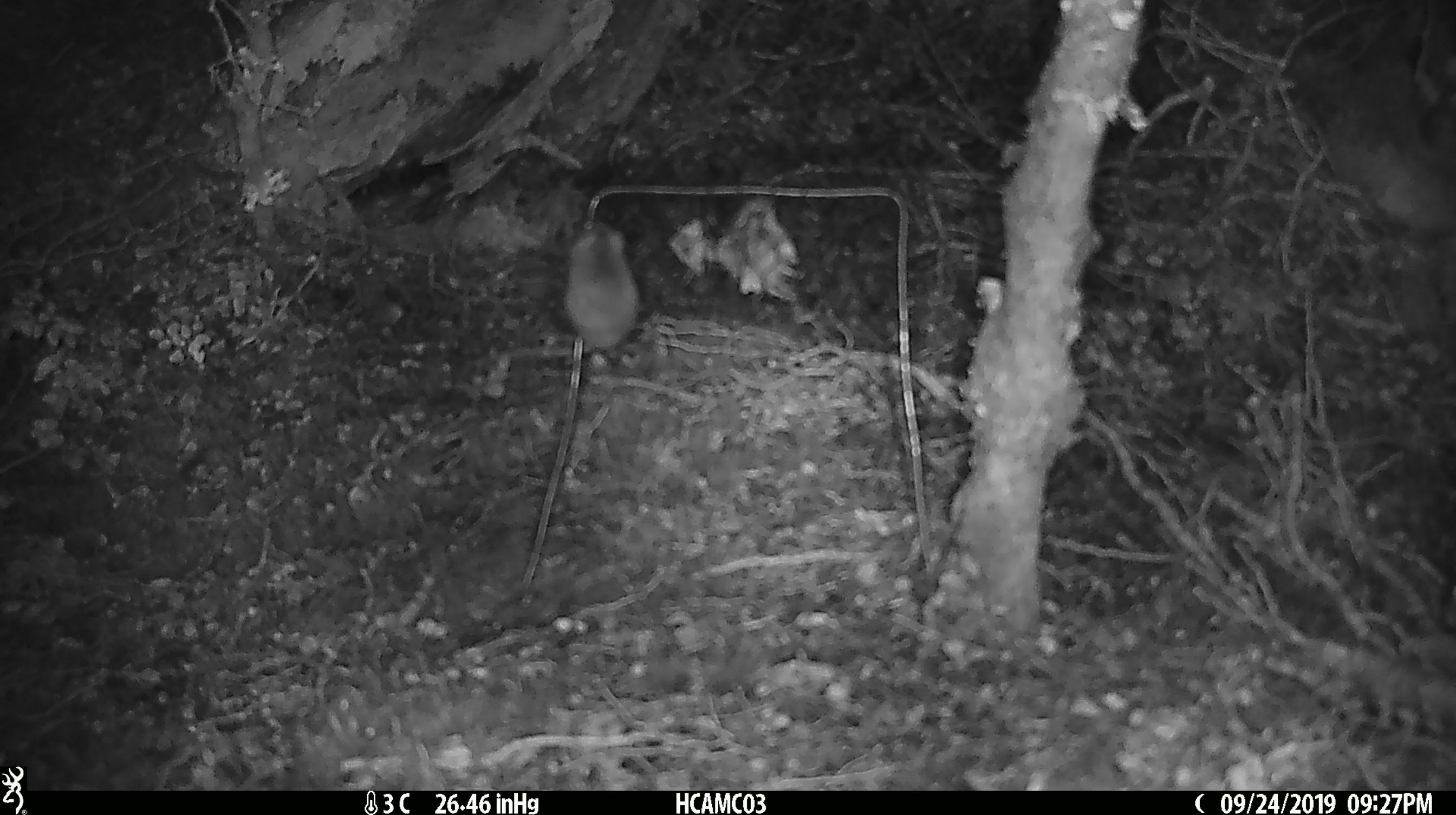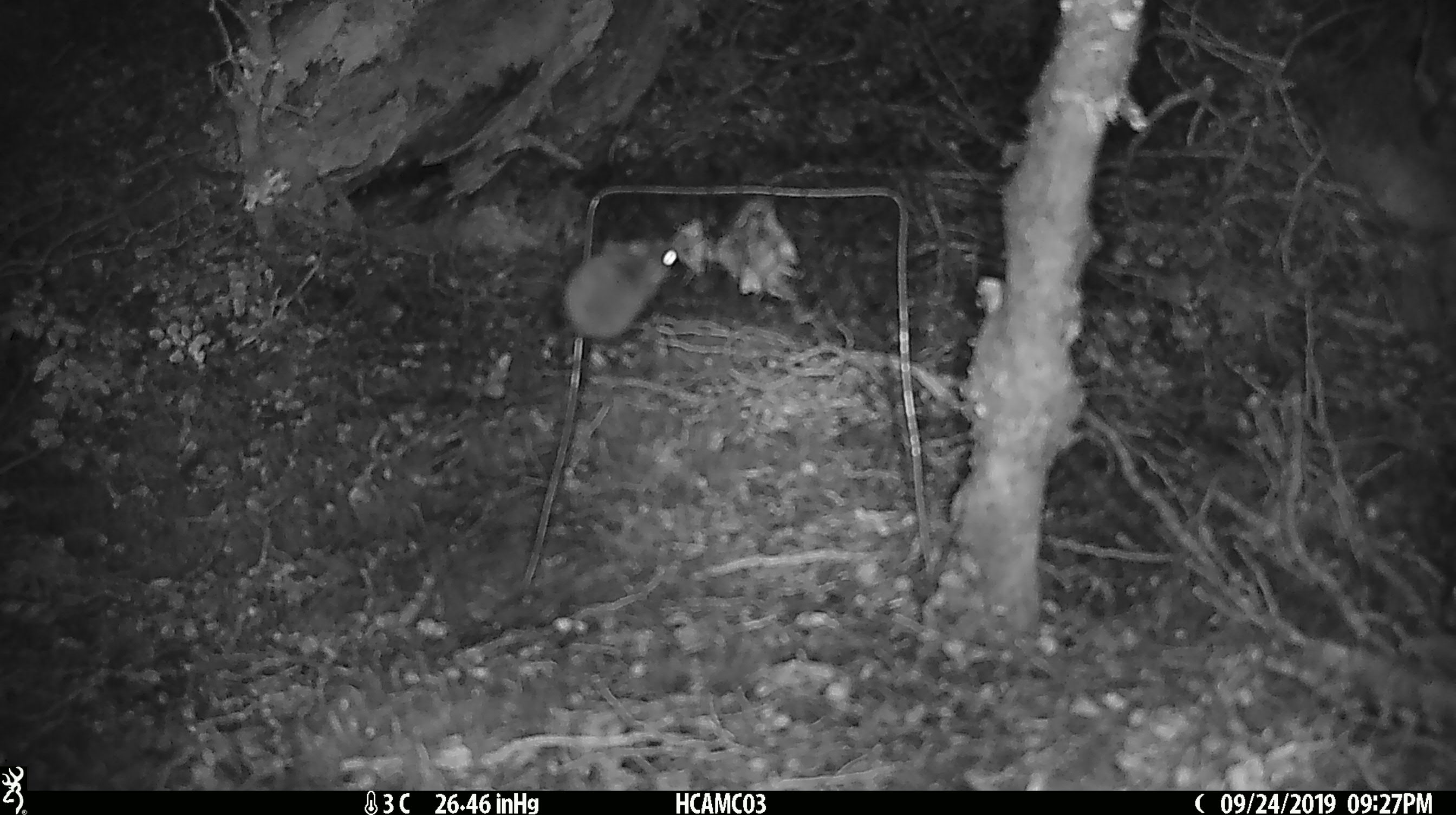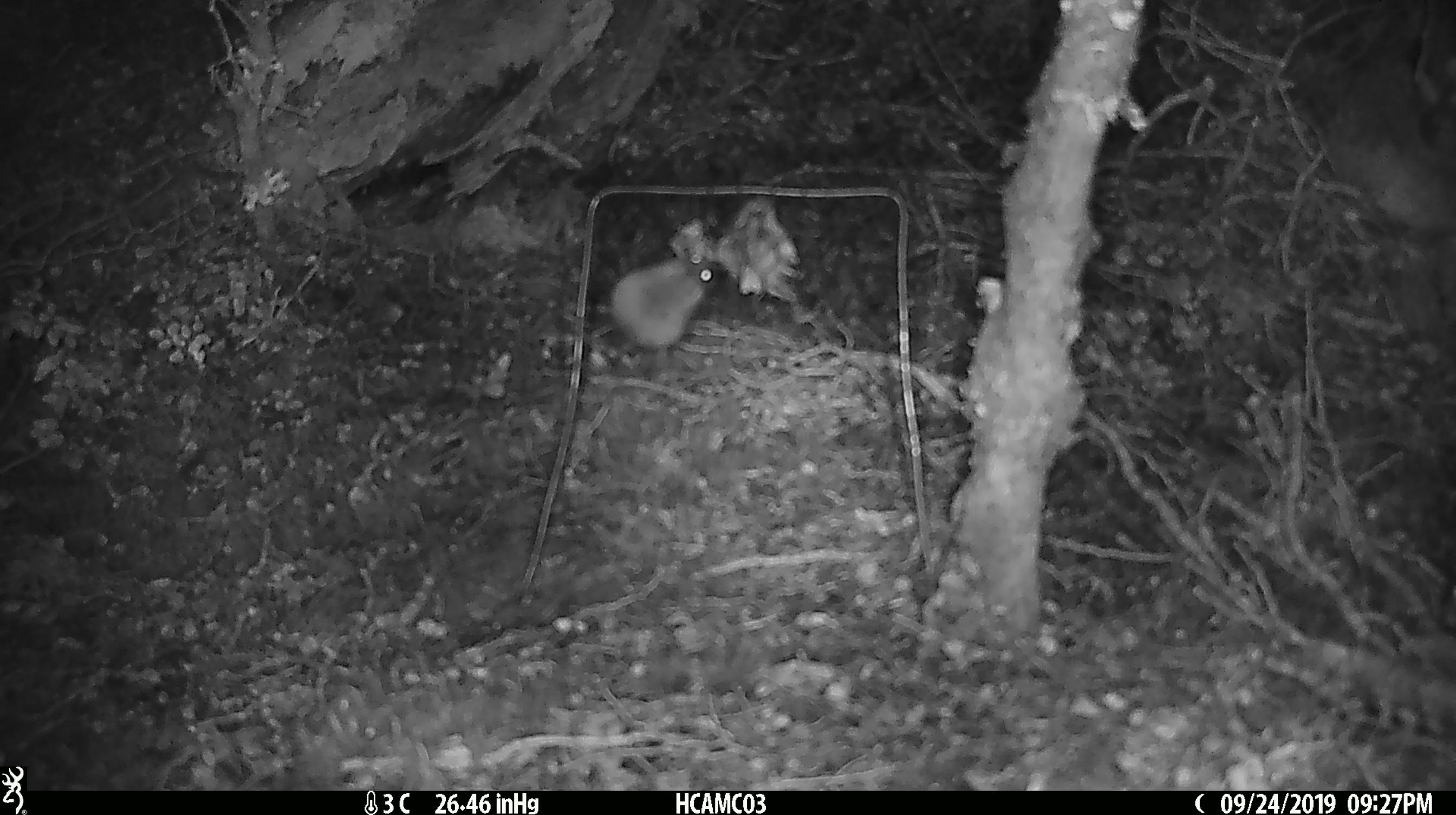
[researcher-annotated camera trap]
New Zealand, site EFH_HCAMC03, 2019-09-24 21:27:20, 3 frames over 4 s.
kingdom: Animalia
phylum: Chordata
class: Mammalia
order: Rodentia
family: Muridae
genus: Mus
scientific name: Mus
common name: mouse